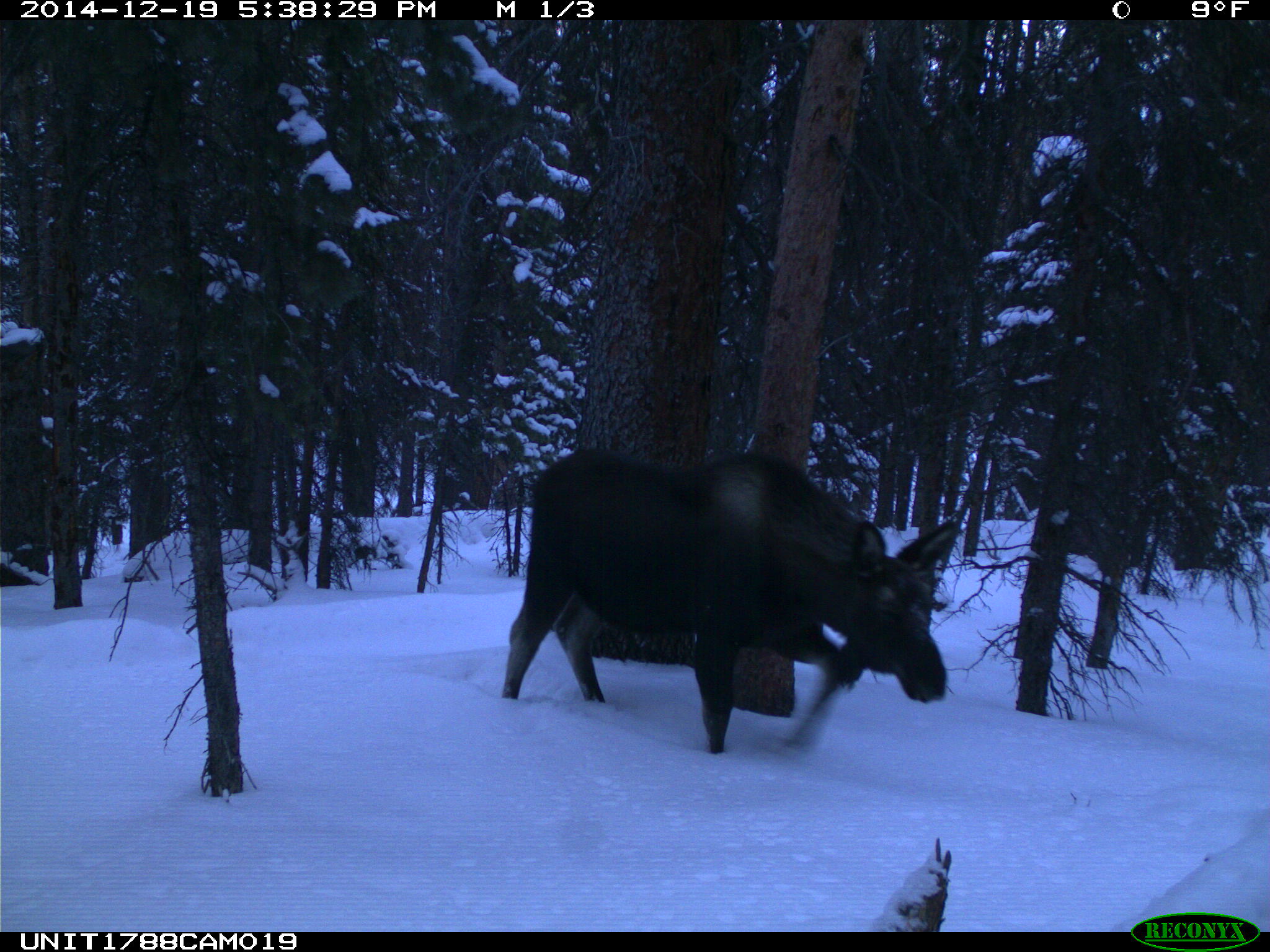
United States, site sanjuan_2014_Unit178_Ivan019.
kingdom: Animalia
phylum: Chordata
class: Mammalia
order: Artiodactyla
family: Cervidae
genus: Alces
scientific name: Alces alces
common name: moose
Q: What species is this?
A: Alces alces (moose).